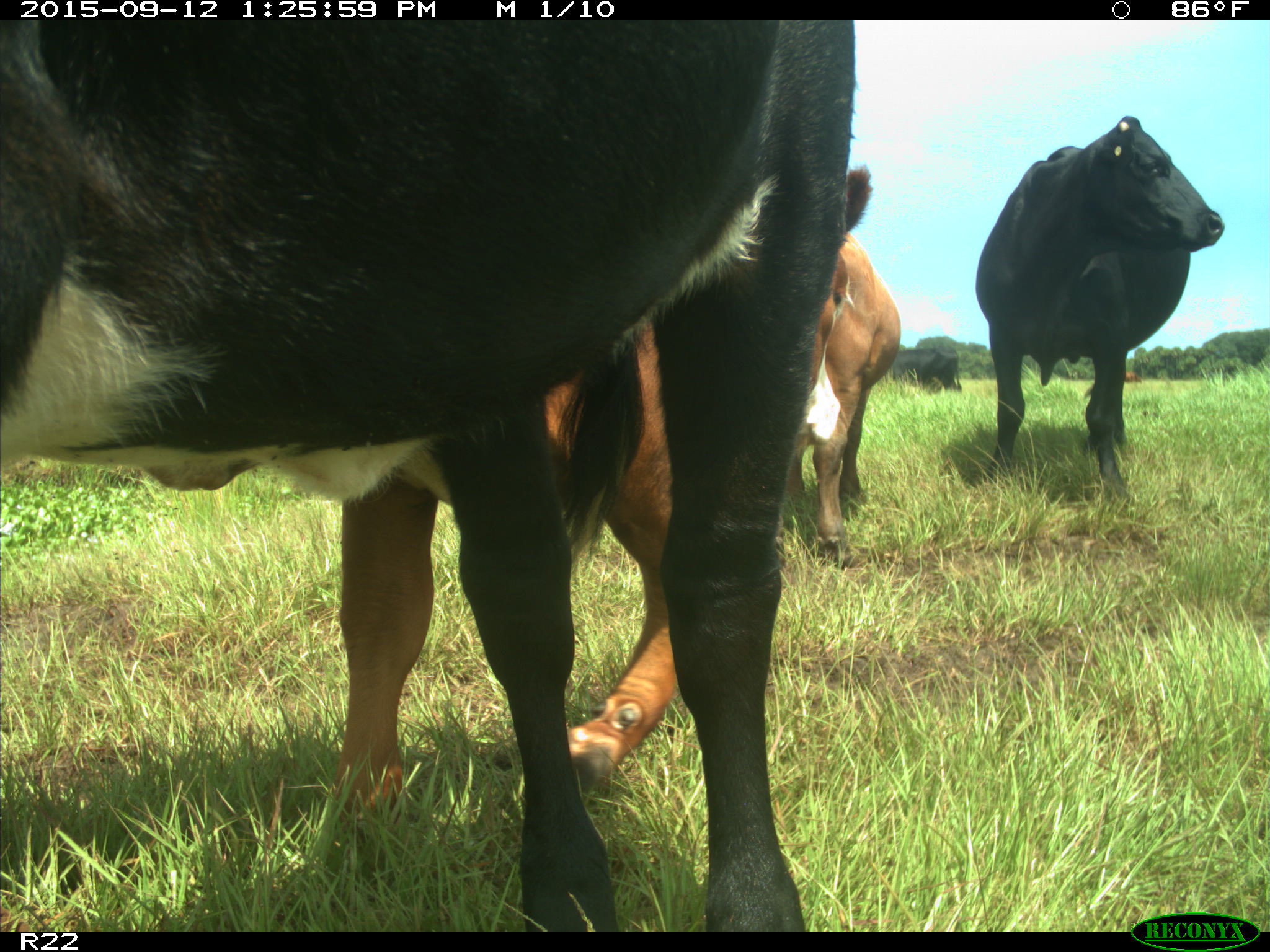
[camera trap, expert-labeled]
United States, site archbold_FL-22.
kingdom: Animalia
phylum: Chordata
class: Mammalia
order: Artiodactyla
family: Bovidae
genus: Bos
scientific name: Bos taurus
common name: domestic cow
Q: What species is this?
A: Bos taurus (domestic cow).